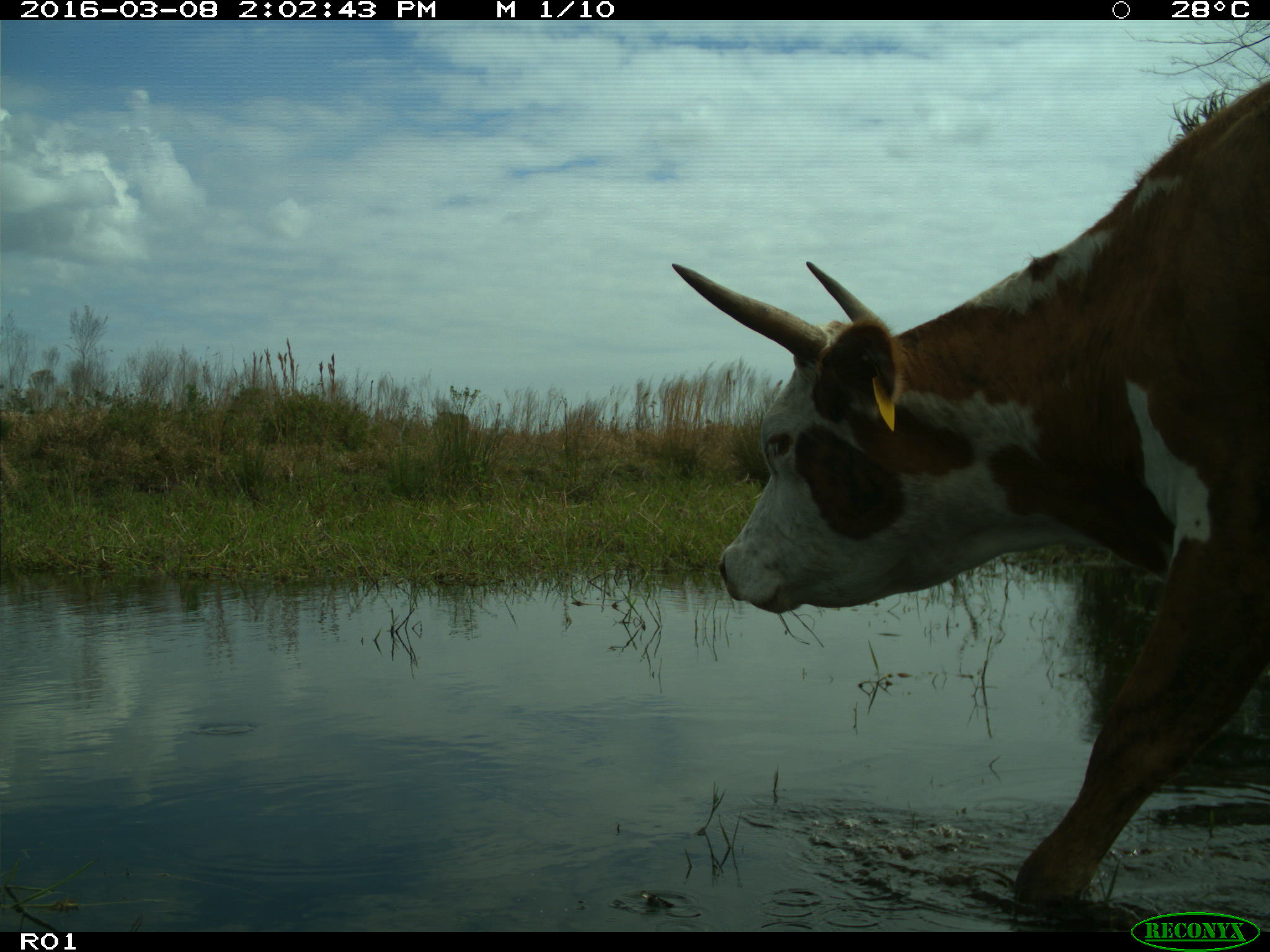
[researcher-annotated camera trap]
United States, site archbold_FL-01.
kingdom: Animalia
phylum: Chordata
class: Mammalia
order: Artiodactyla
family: Bovidae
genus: Bos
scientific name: Bos taurus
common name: domestic cow